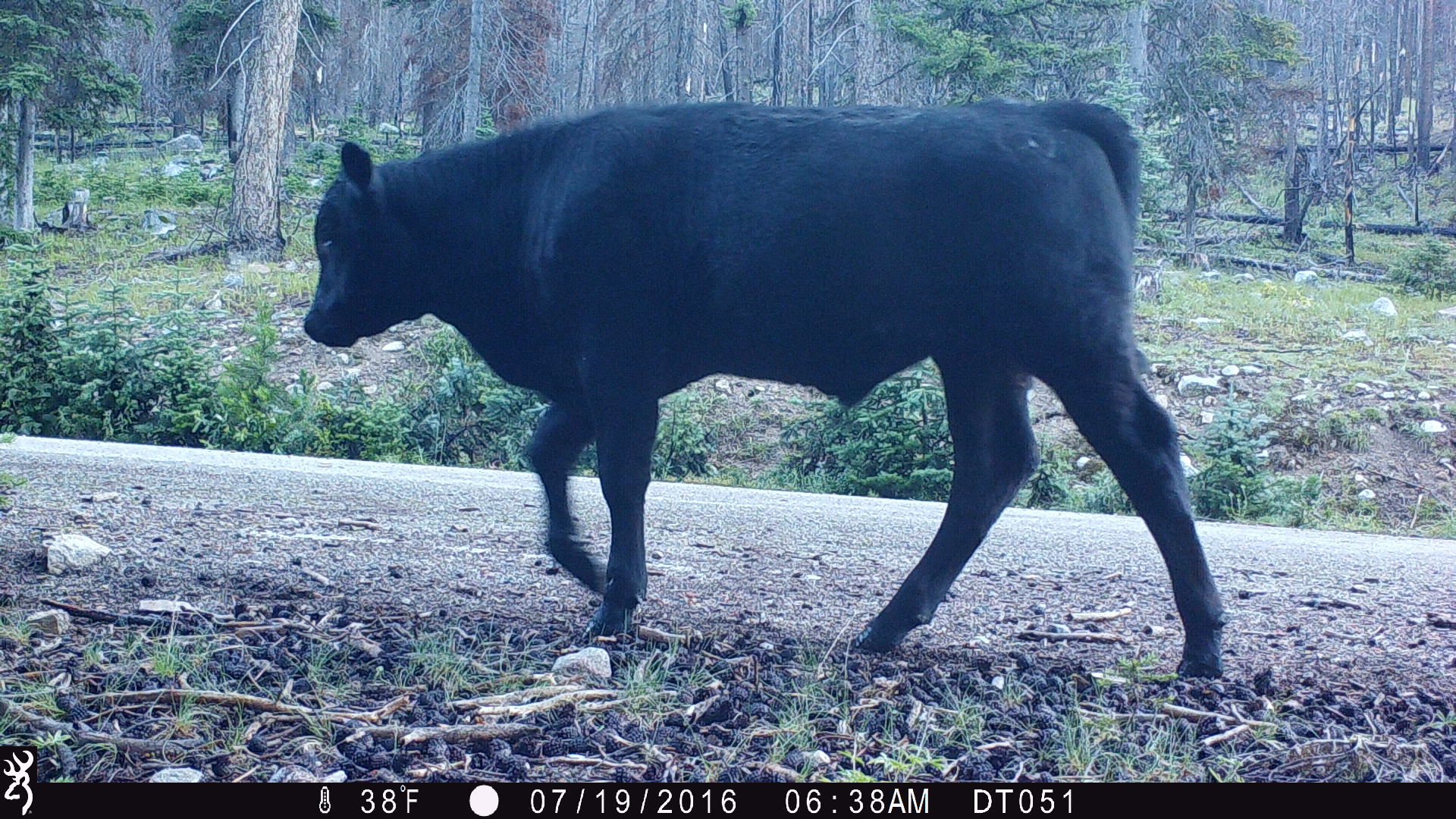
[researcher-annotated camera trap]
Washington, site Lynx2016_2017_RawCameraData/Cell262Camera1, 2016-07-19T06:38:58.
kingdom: Animalia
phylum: Chordata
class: Mammalia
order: Artiodactyla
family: Bovidae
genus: Bos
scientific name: Bos taurus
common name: domestic cattle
Domestic cattle (Bos taurus). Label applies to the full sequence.